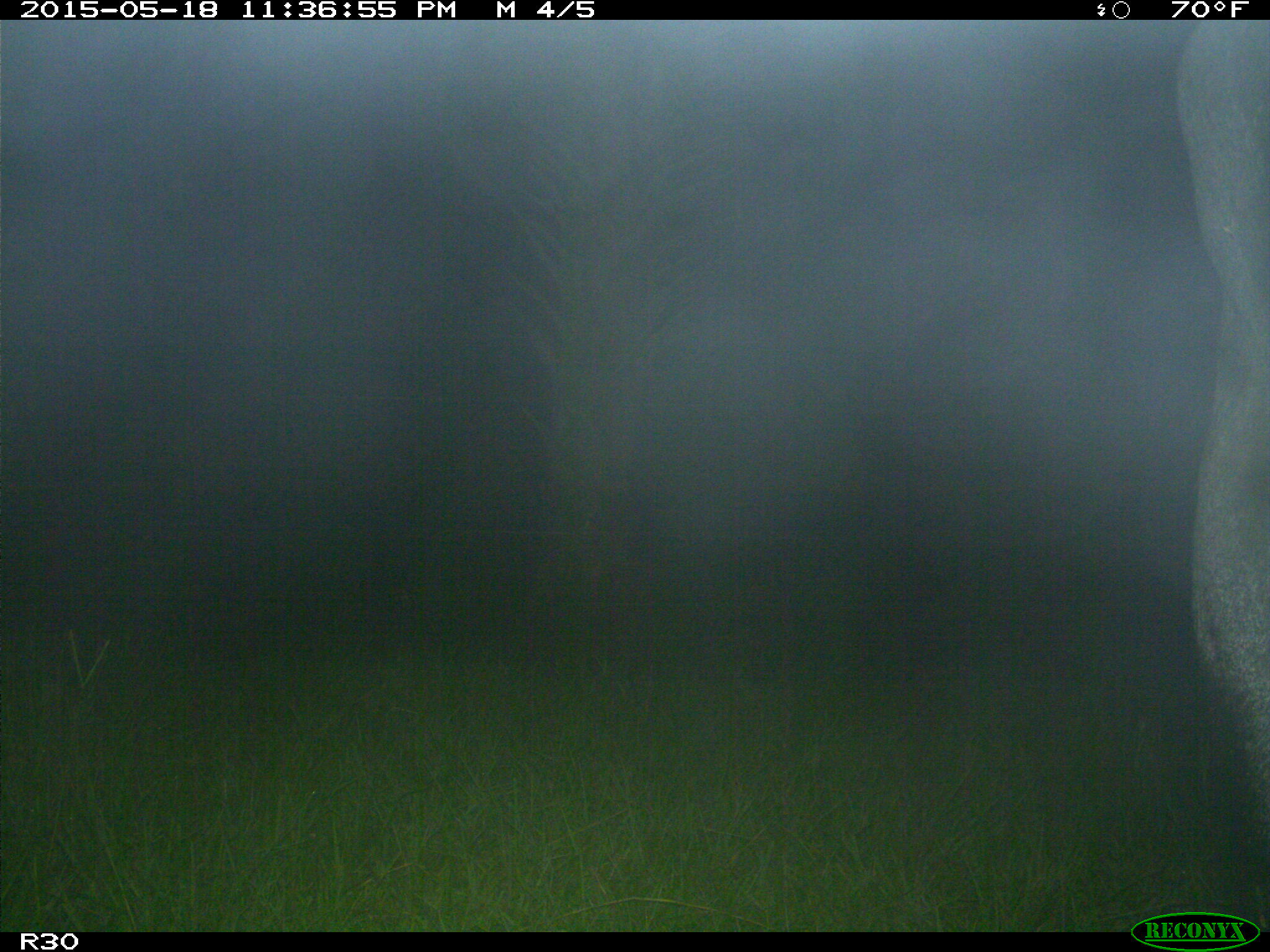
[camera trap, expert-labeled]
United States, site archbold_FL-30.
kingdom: Animalia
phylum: Chordata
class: Mammalia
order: Artiodactyla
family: Bovidae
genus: Bos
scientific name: Bos taurus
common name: domestic cow